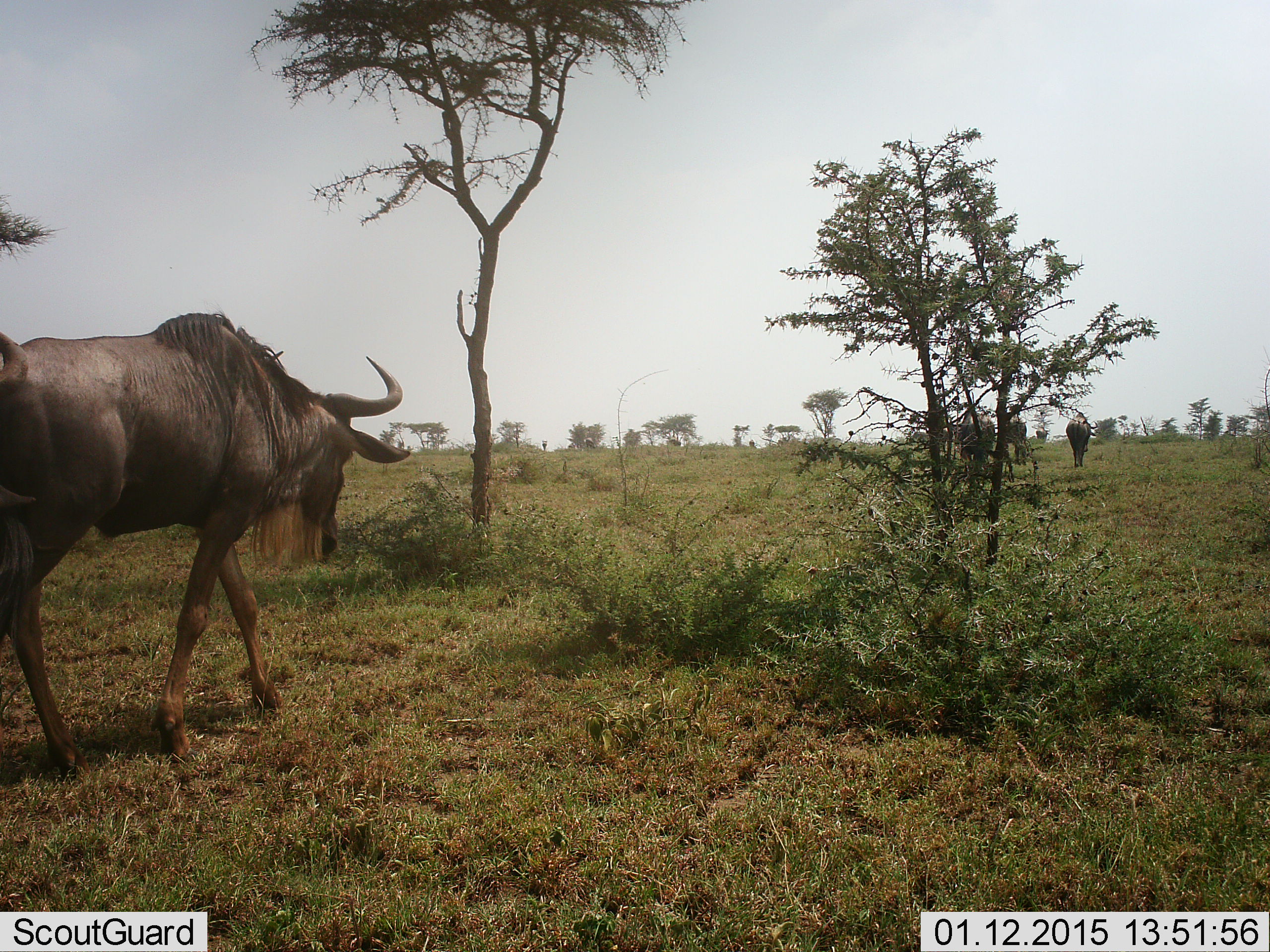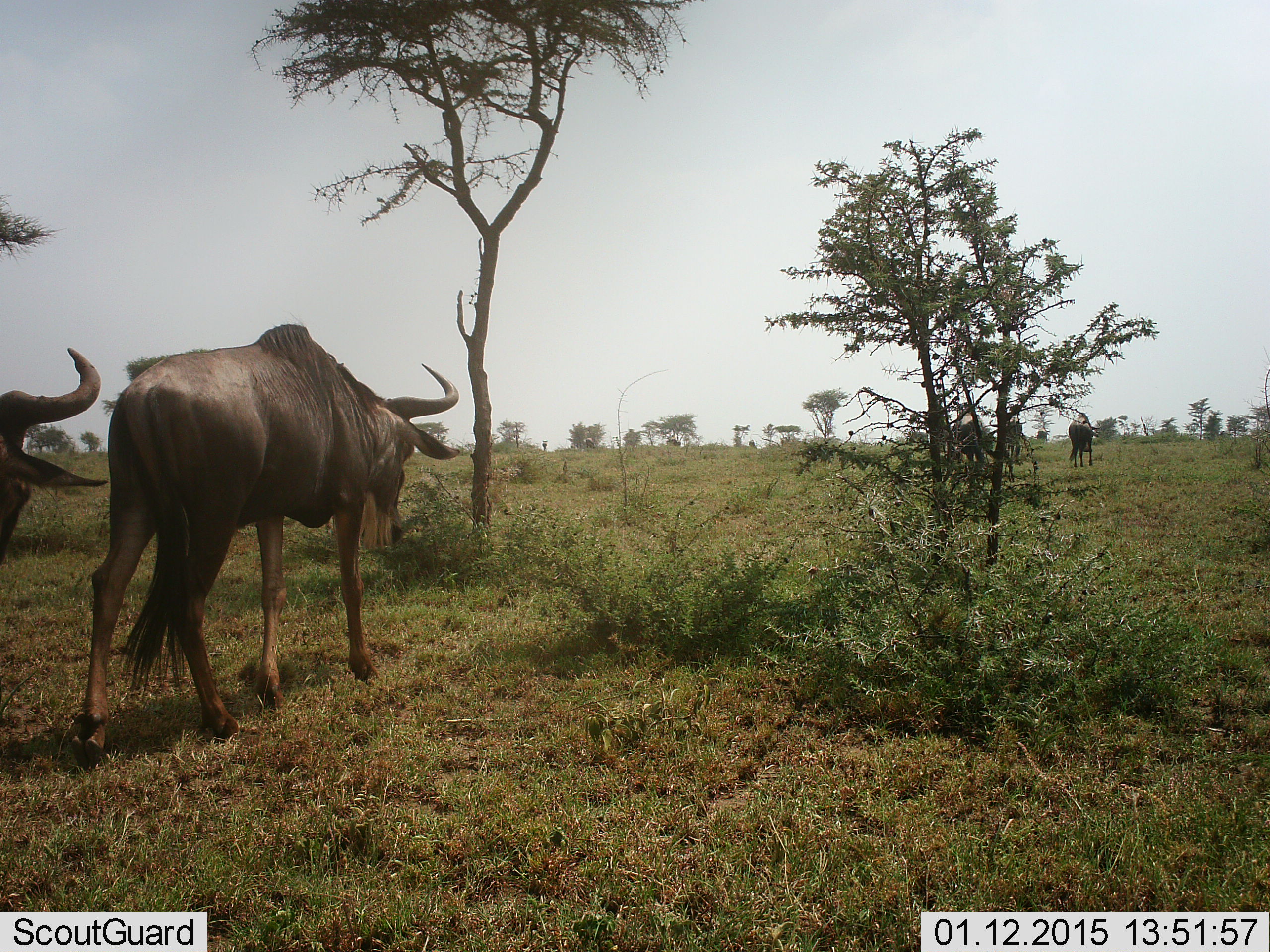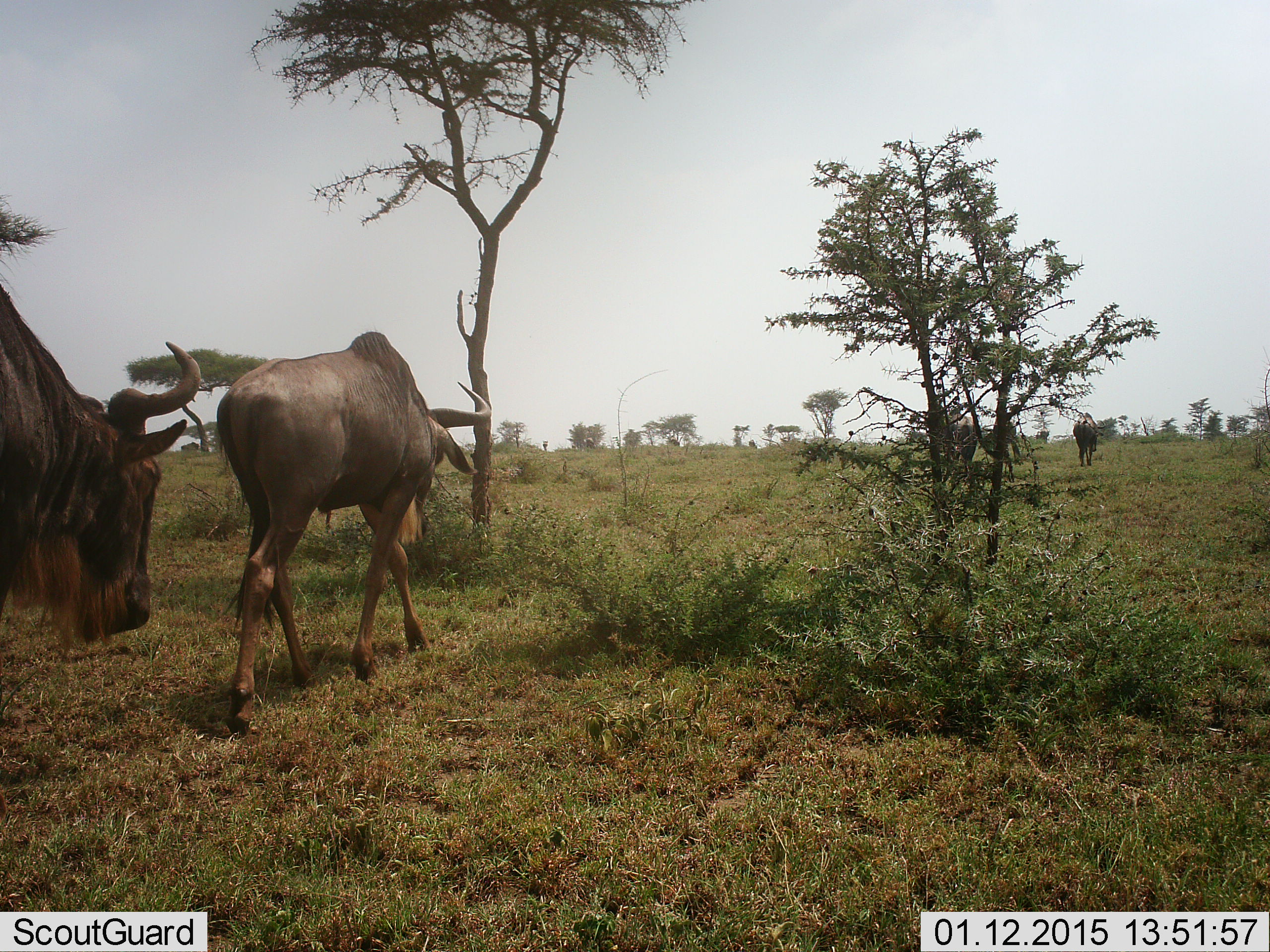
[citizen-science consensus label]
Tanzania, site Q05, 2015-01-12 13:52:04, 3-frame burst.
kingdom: Animalia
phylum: Chordata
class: Mammalia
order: Artiodactyla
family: Bovidae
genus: Connochaetes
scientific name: Connochaetes taurinus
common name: blue wildebeest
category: wildebeest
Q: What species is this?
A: Wildebeest (blue wildebeest) (Connochaetes taurinus).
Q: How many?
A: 5.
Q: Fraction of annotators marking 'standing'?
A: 0%.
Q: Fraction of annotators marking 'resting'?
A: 0%.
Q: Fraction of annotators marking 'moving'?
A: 100%.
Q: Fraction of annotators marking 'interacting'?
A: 0%.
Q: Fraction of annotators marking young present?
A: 0%.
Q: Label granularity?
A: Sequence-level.